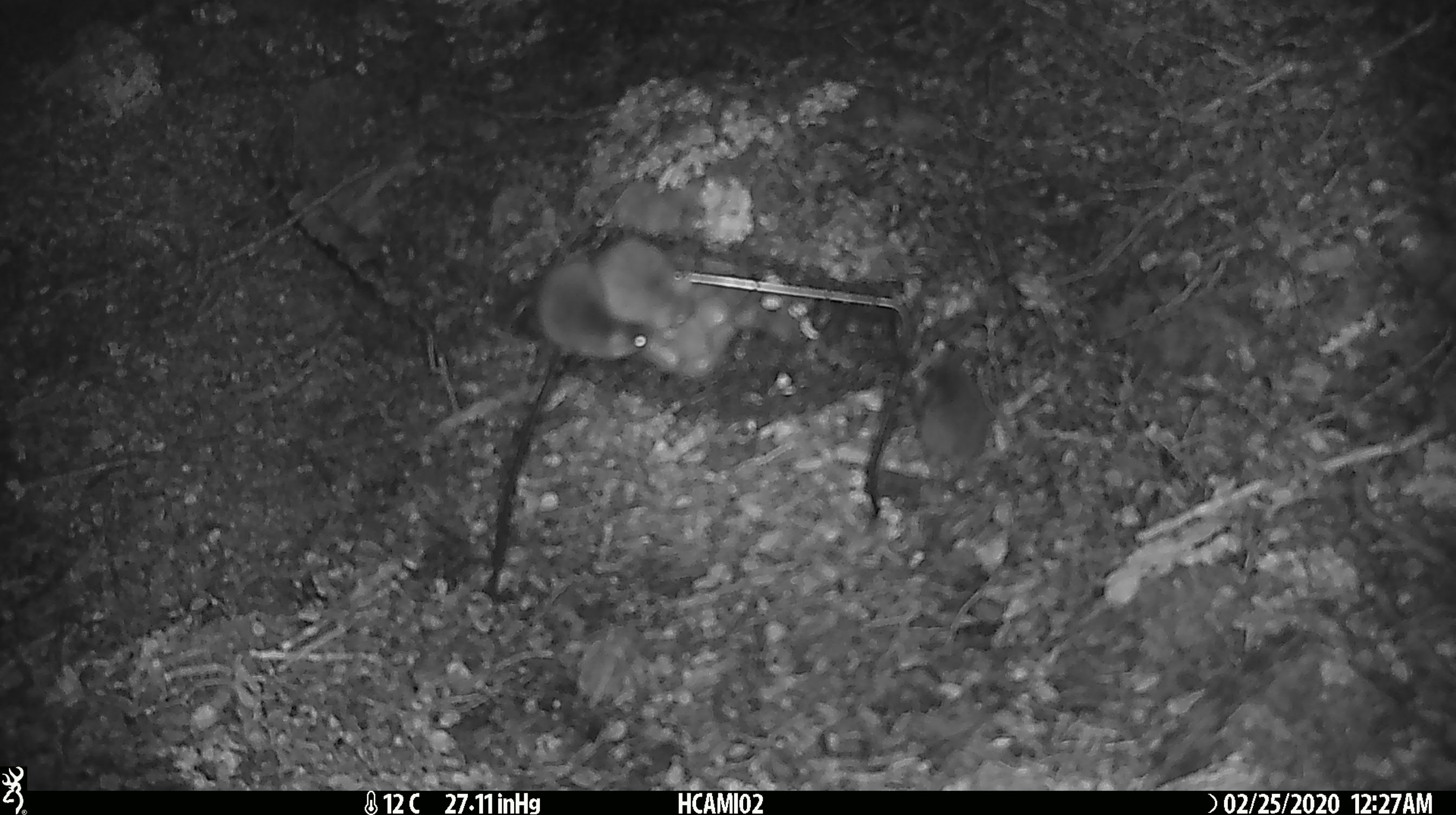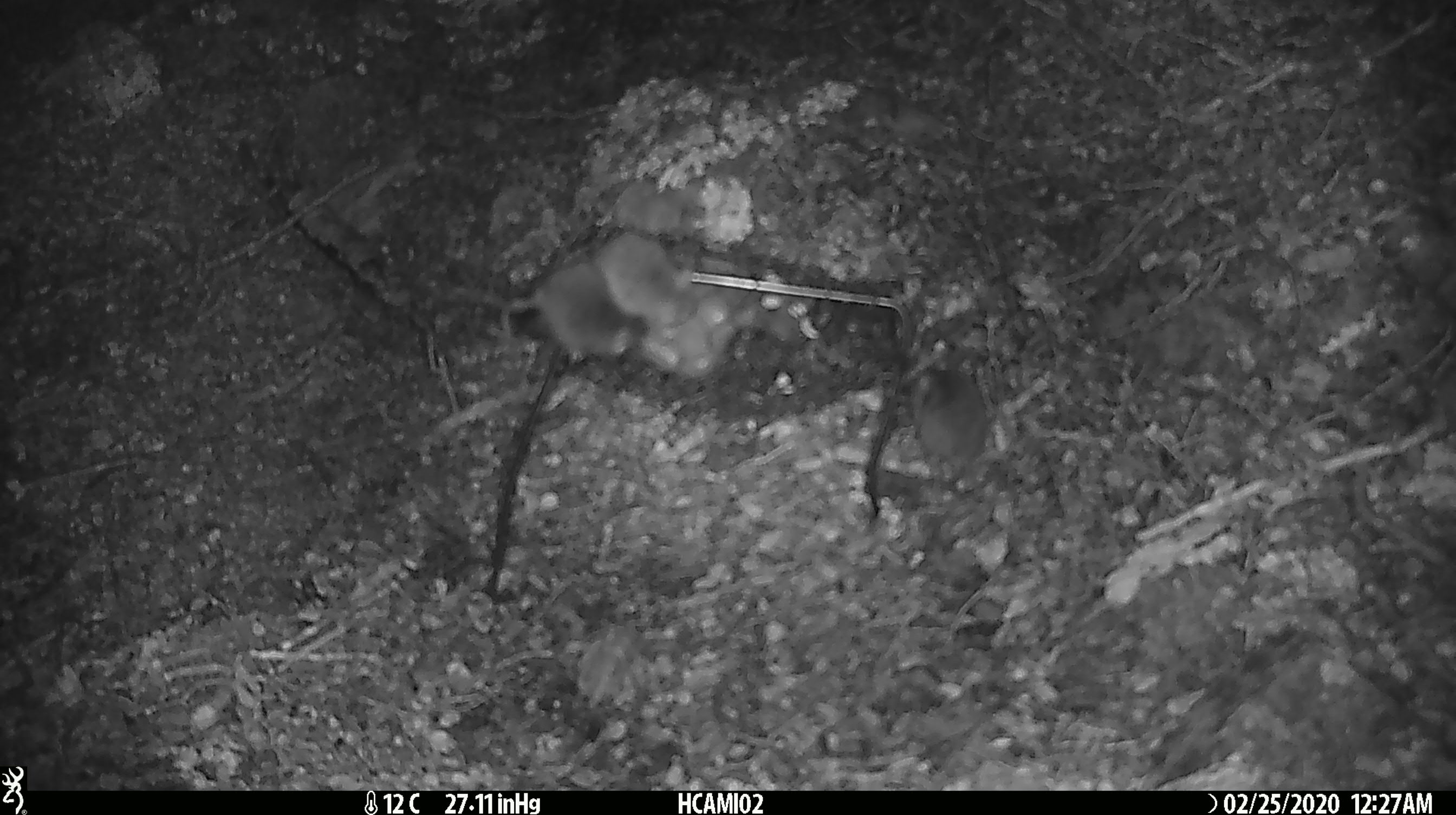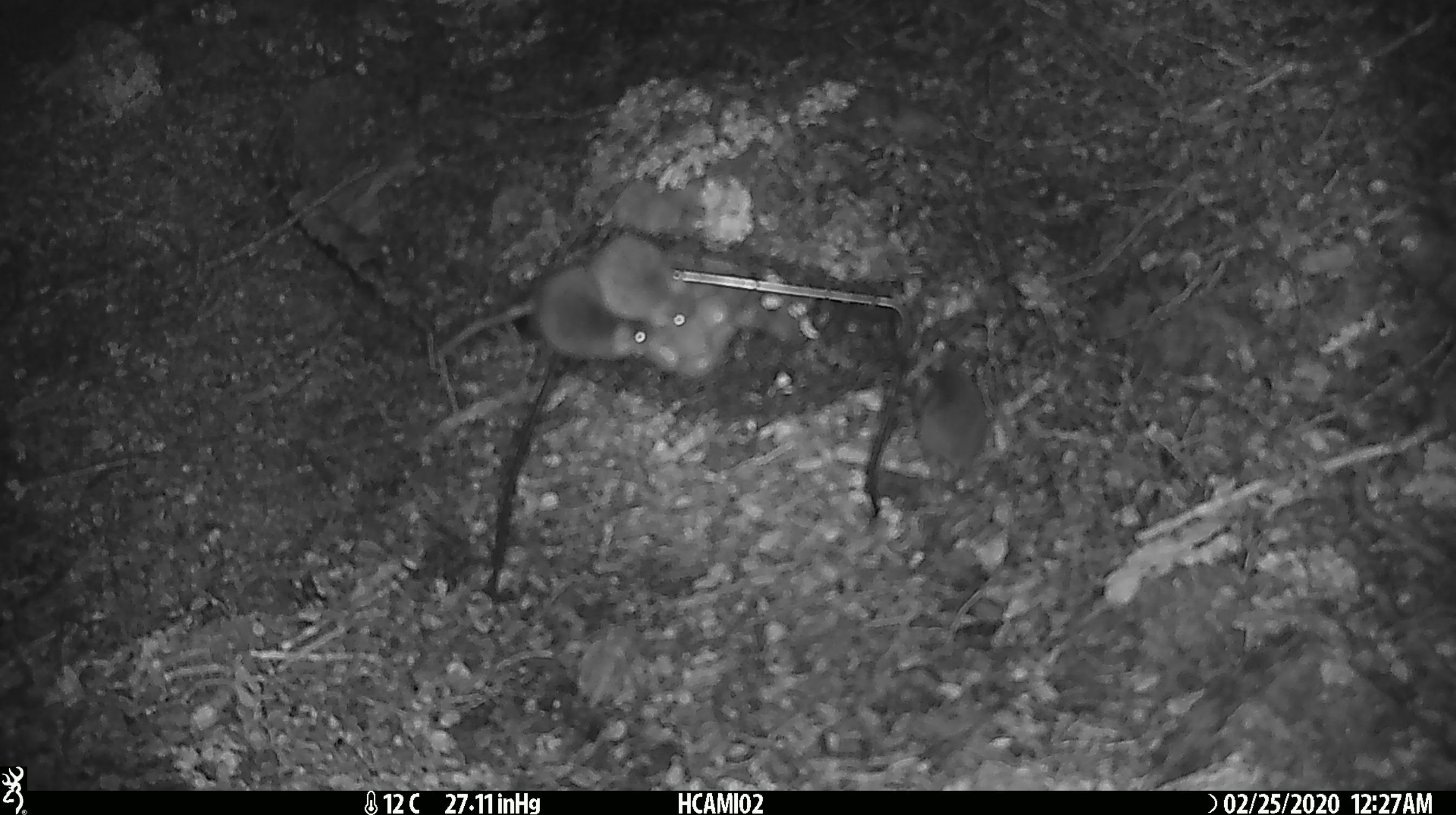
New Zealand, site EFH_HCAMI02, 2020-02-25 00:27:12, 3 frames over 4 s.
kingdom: Animalia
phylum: Chordata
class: Mammalia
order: Rodentia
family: Muridae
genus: Mus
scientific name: Mus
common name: mouse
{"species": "mouse (Mus)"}